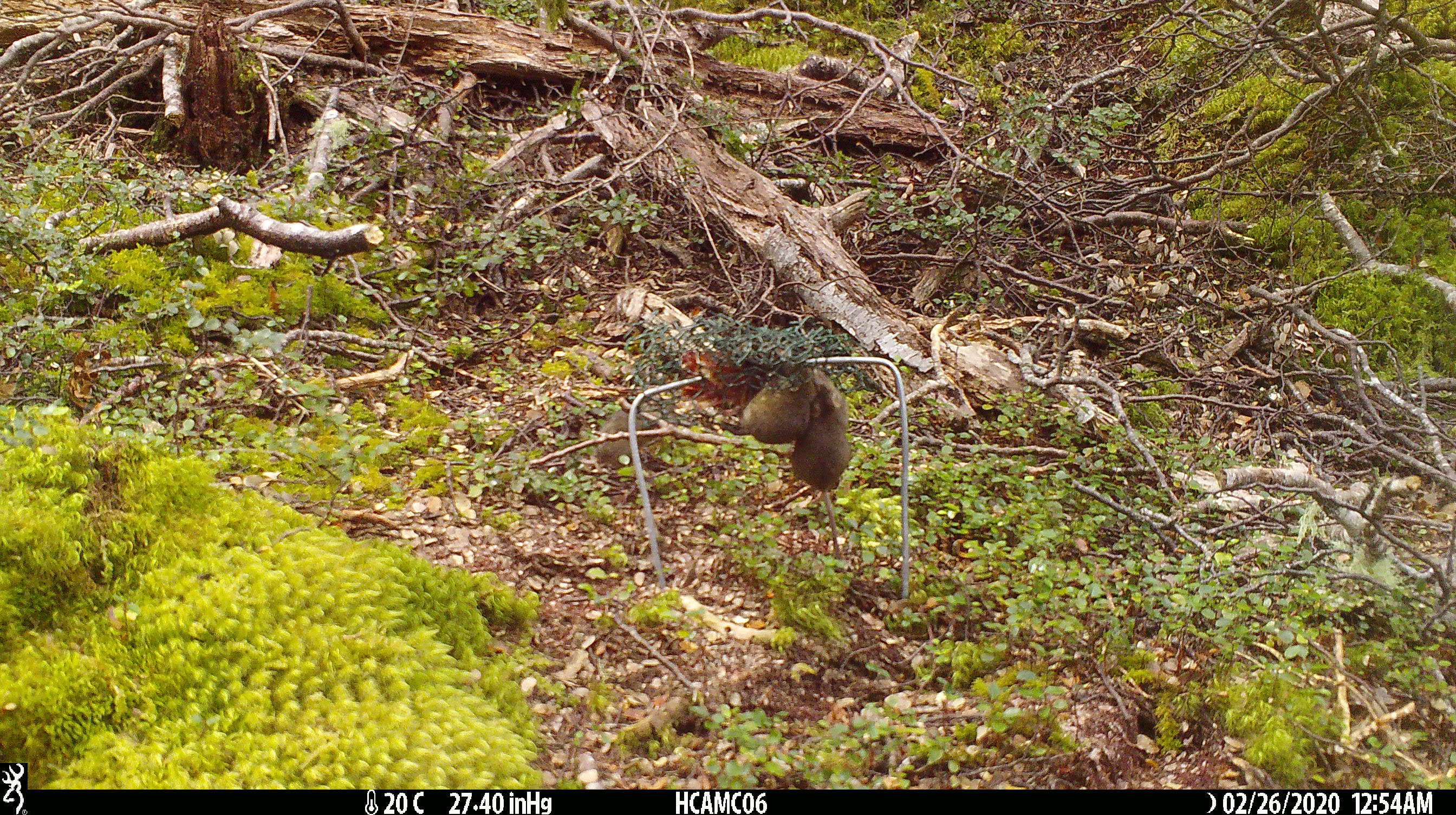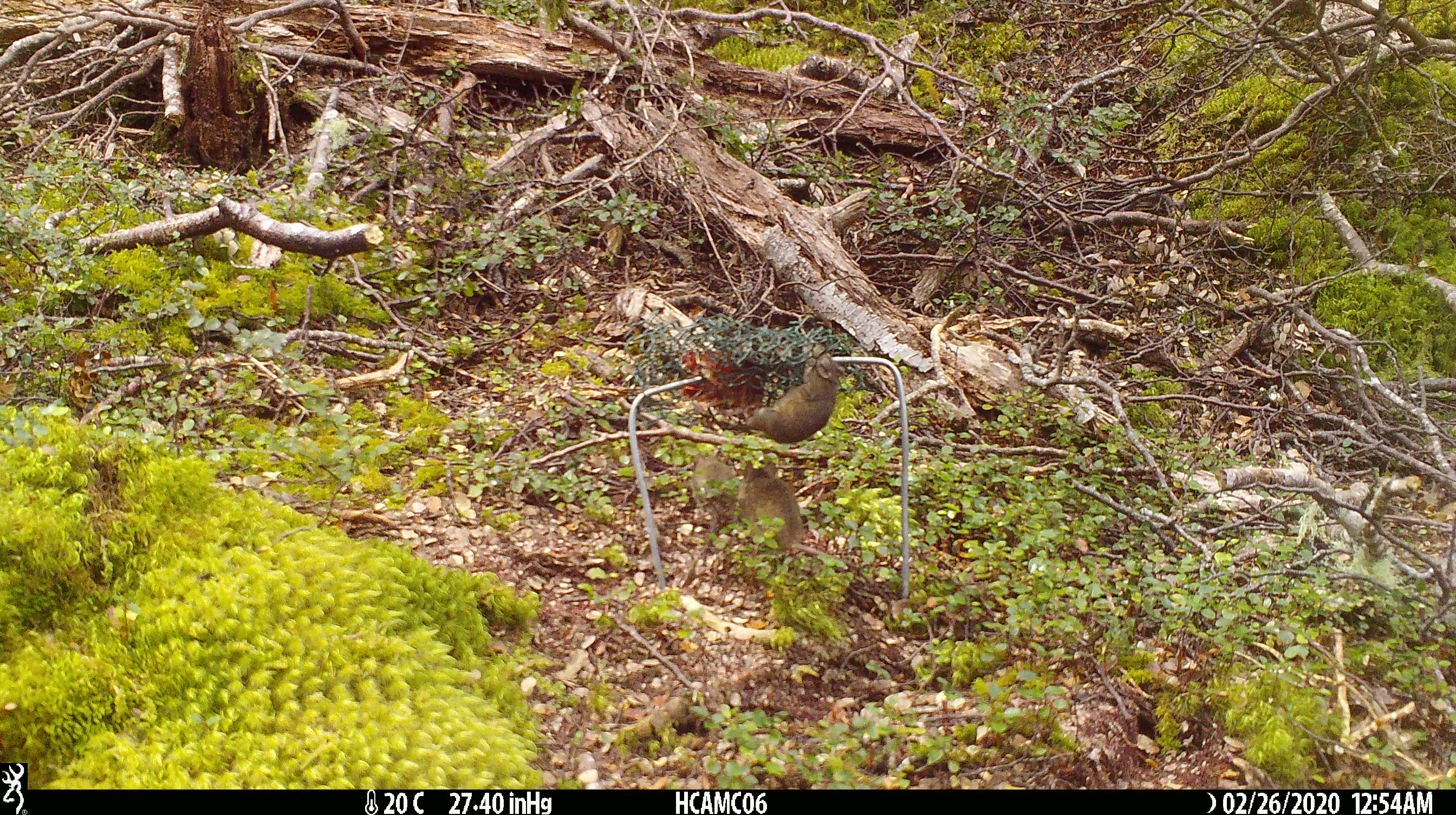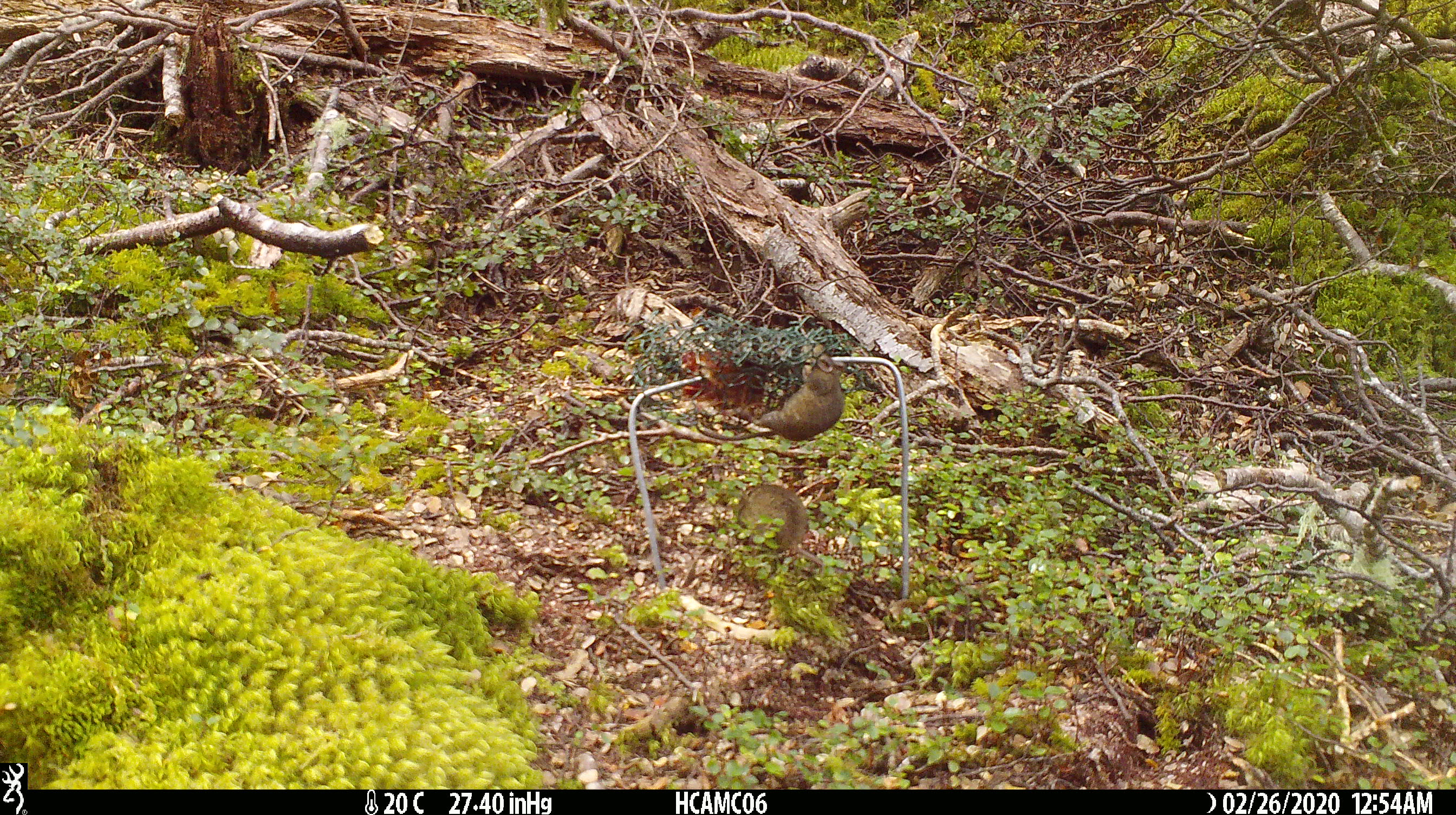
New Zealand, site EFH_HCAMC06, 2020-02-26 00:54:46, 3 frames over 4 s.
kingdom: Animalia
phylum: Chordata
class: Mammalia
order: Rodentia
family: Muridae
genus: Mus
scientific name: Mus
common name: mouse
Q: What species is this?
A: Mouse (Mus).